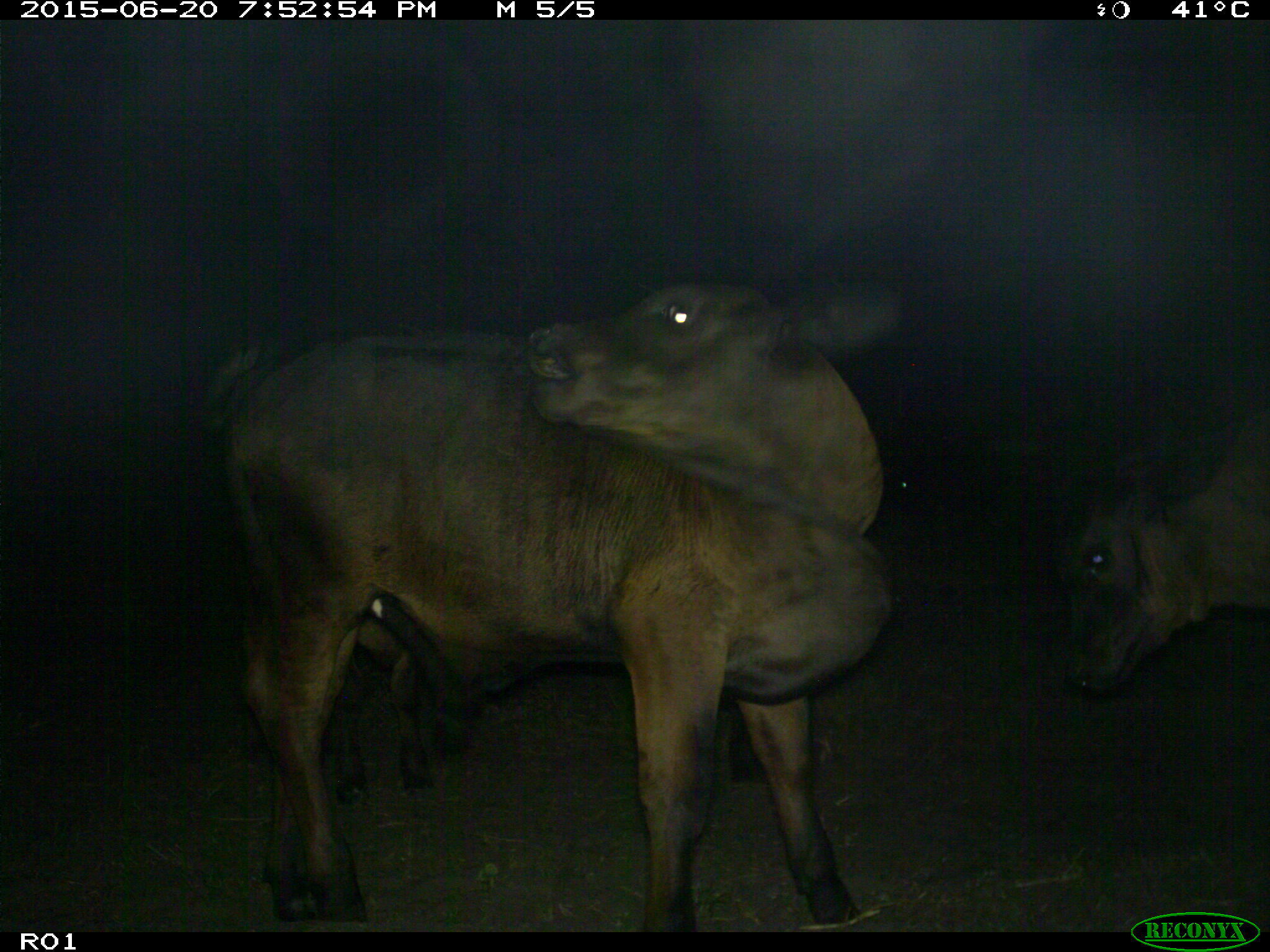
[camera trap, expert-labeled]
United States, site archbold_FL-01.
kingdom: Animalia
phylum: Chordata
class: Mammalia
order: Artiodactyla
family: Bovidae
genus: Bos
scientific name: Bos taurus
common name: domestic cow